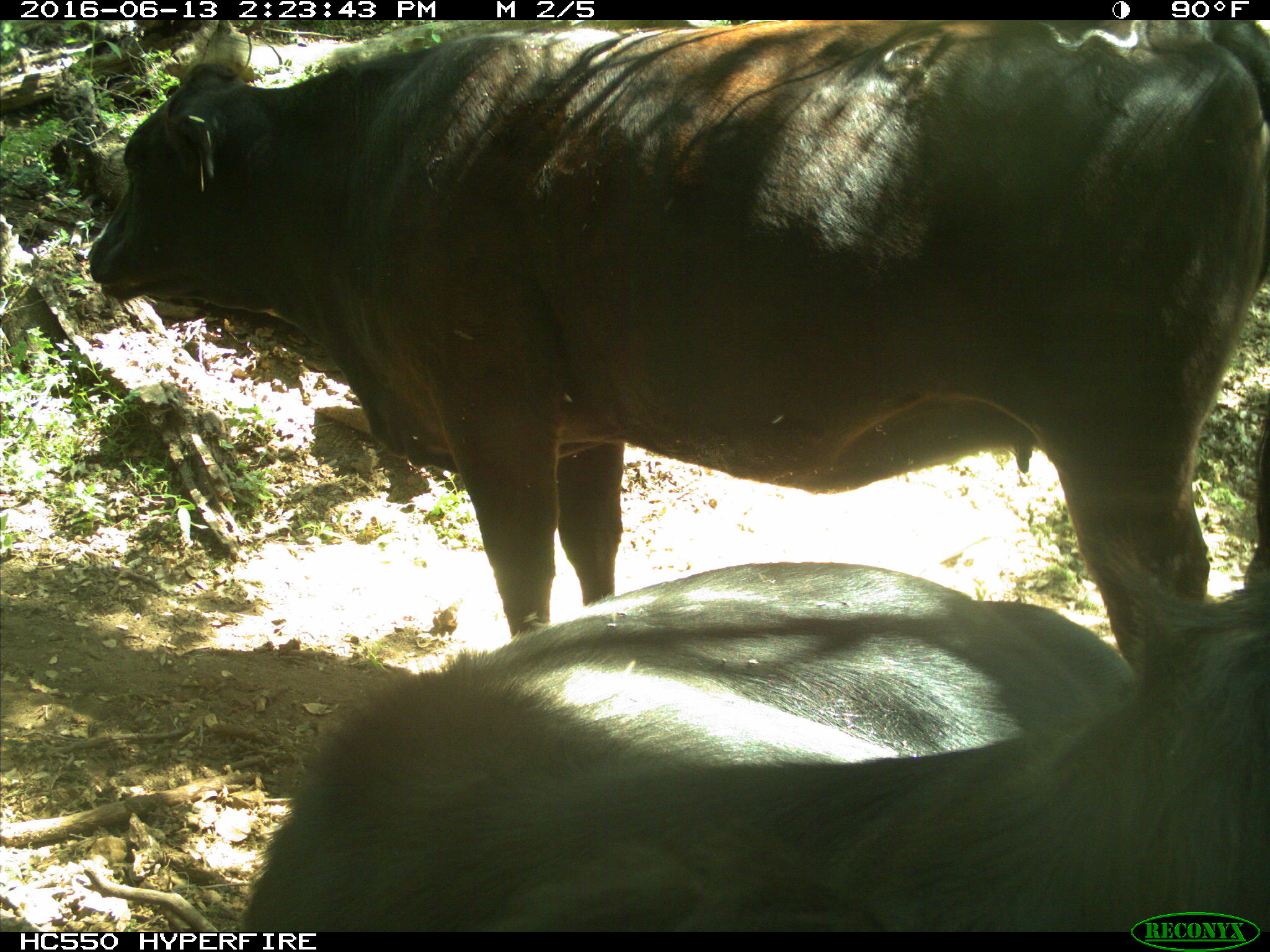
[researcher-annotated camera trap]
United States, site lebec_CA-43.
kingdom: Animalia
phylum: Chordata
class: Mammalia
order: Artiodactyla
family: Bovidae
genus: Bos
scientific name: Bos taurus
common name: domestic cow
Bos taurus (domestic cow).